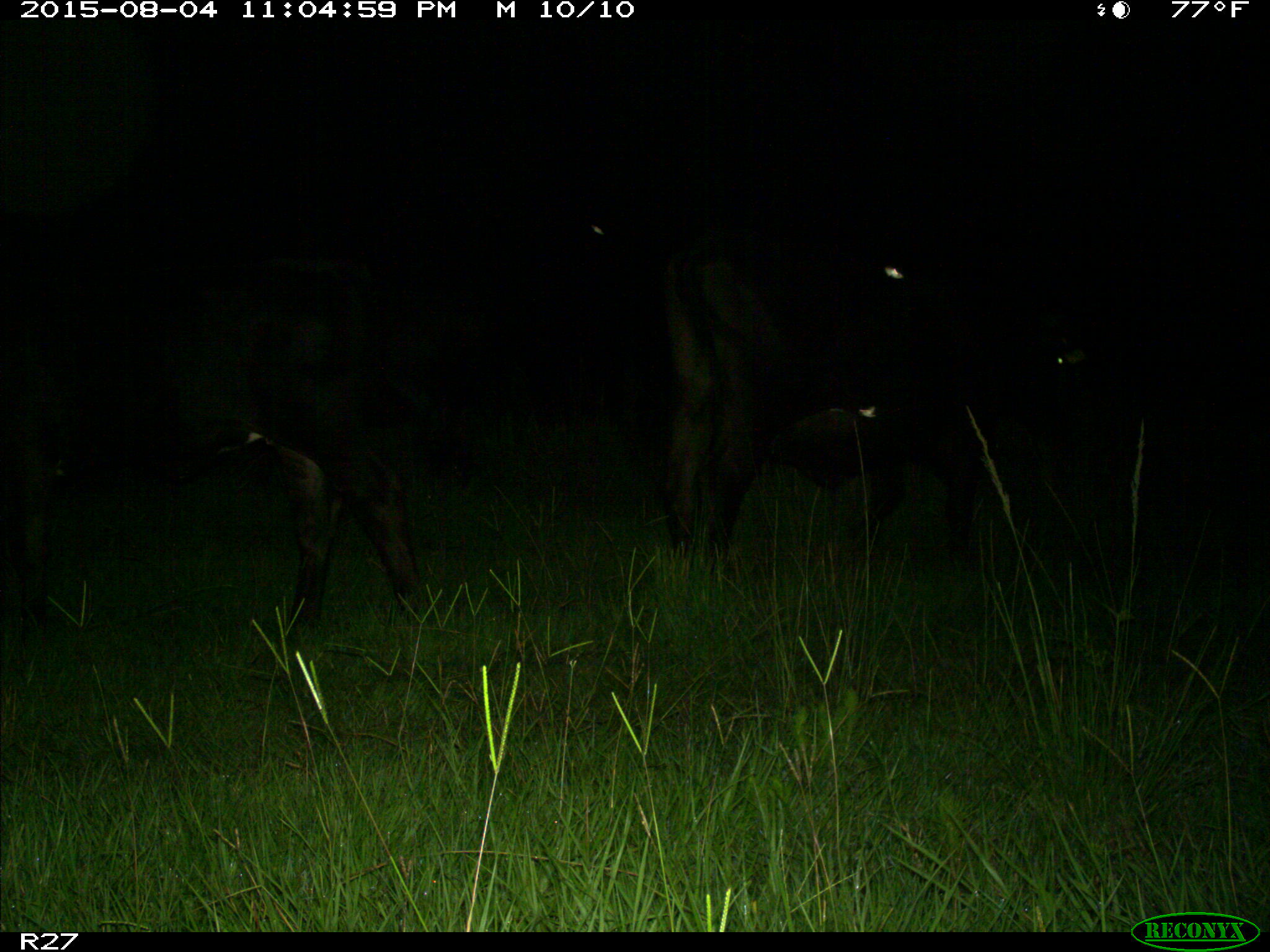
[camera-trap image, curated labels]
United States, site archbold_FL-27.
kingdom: Animalia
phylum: Chordata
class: Mammalia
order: Artiodactyla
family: Bovidae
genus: Bos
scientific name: Bos taurus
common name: domestic cow